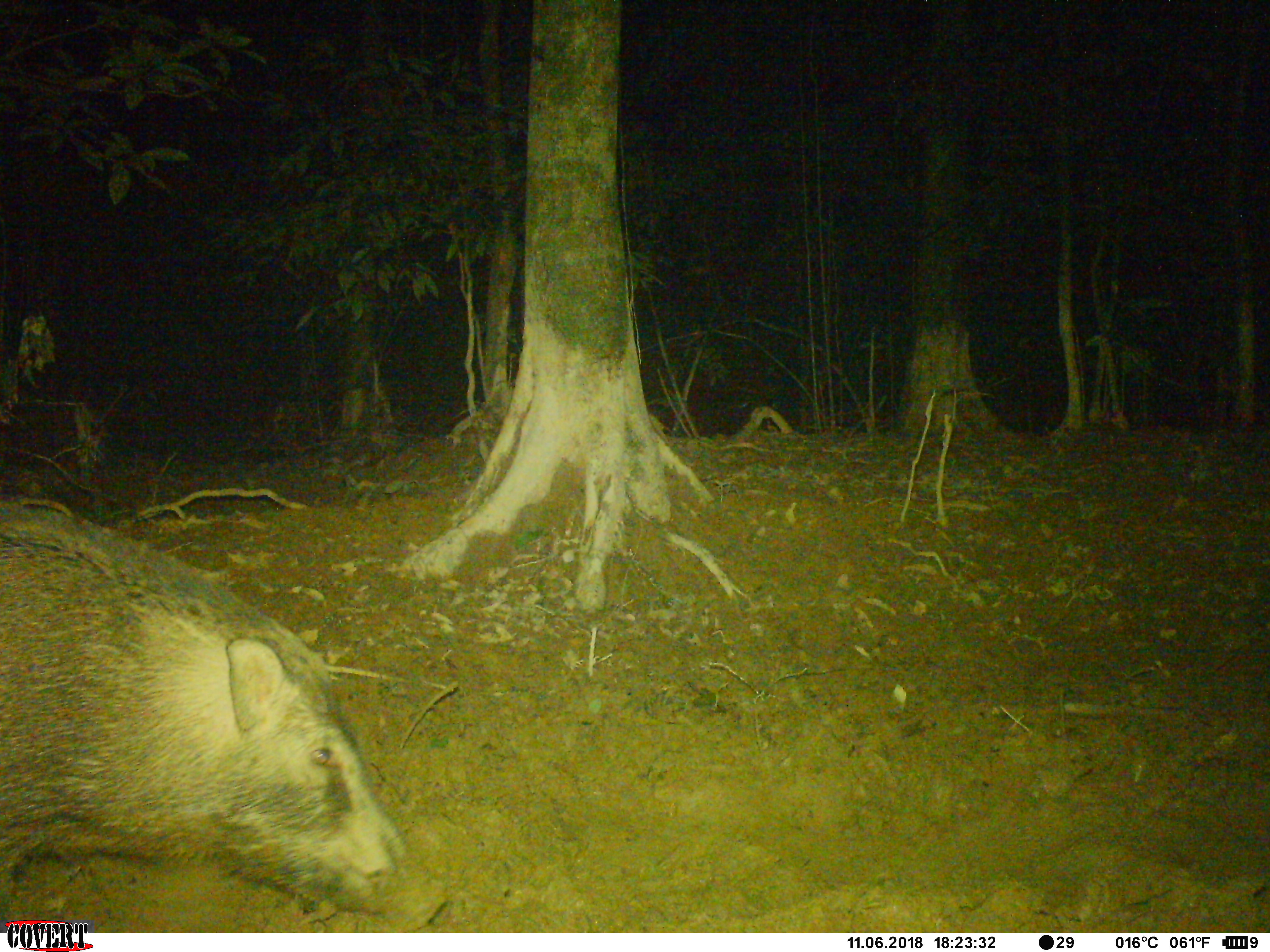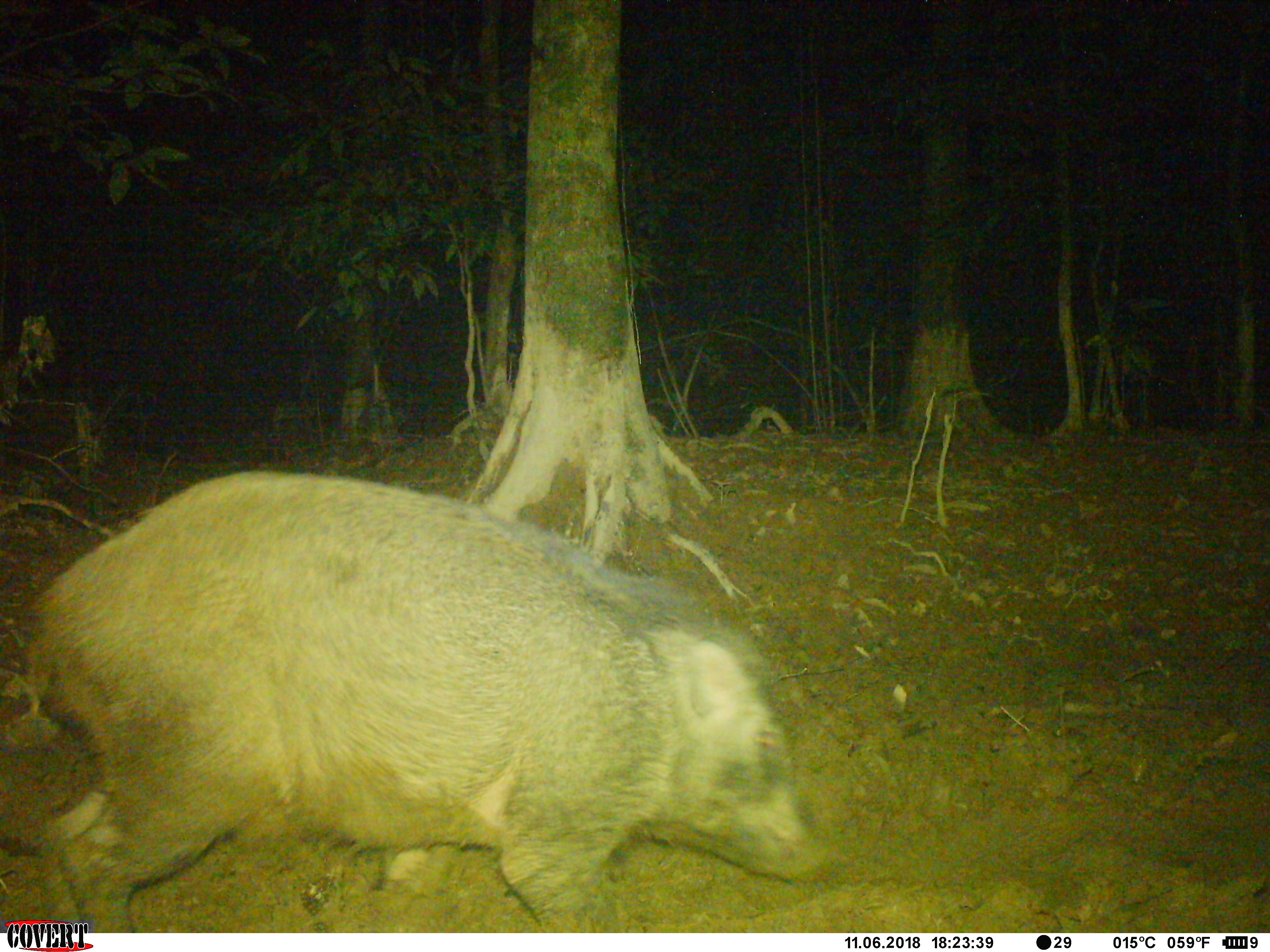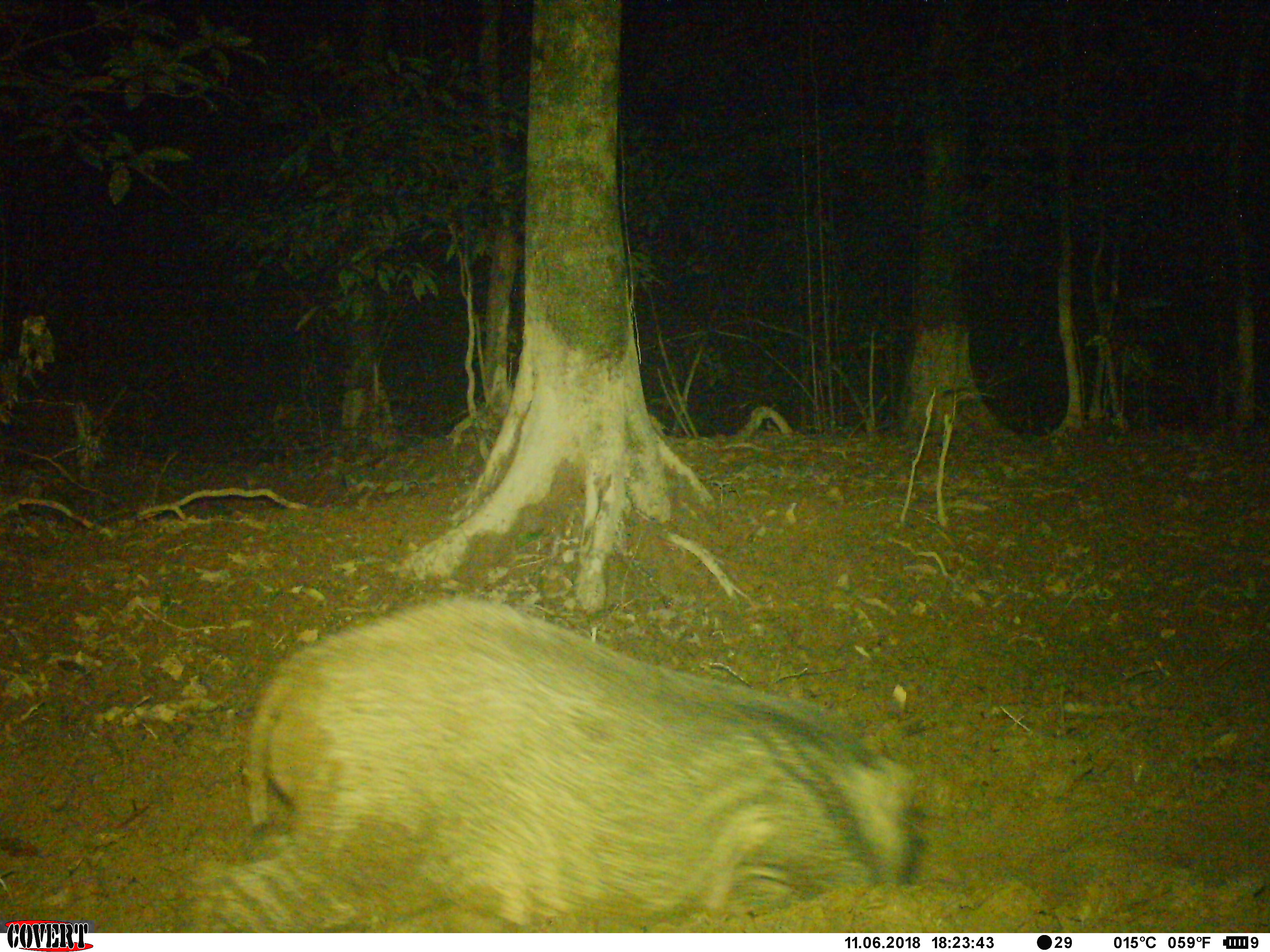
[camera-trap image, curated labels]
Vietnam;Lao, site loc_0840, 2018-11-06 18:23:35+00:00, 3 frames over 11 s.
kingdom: Animalia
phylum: Chordata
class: Mammalia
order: Artiodactyla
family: Suidae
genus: Sus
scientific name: Sus scrofa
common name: eurasian wild pig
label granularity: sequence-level